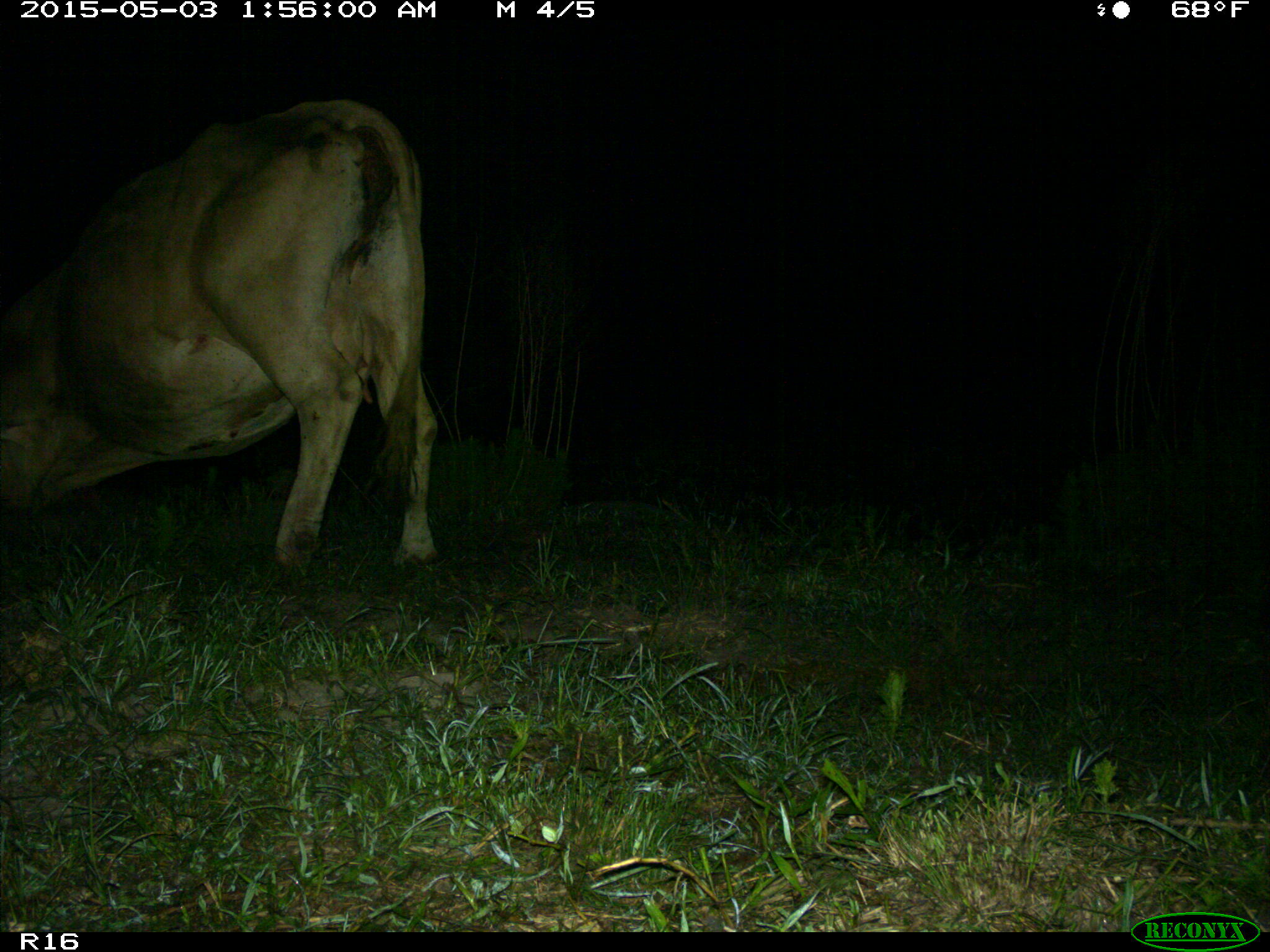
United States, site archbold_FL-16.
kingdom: Animalia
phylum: Chordata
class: Mammalia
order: Artiodactyla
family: Bovidae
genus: Bos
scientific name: Bos taurus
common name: domestic cow